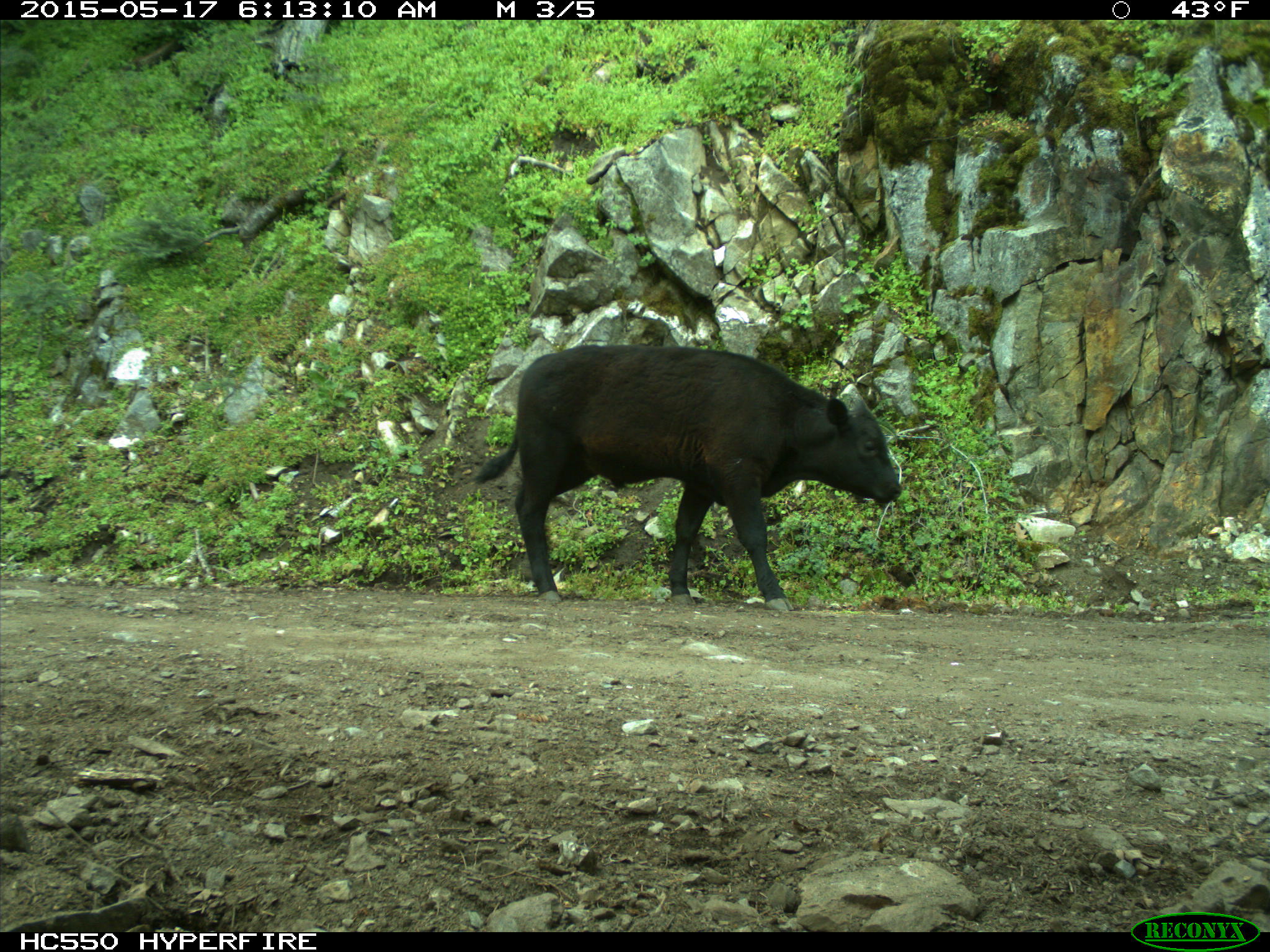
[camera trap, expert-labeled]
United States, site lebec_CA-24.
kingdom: Animalia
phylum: Chordata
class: Mammalia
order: Artiodactyla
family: Bovidae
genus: Bos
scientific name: Bos taurus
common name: domestic cow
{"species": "Bos taurus (domestic cow)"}